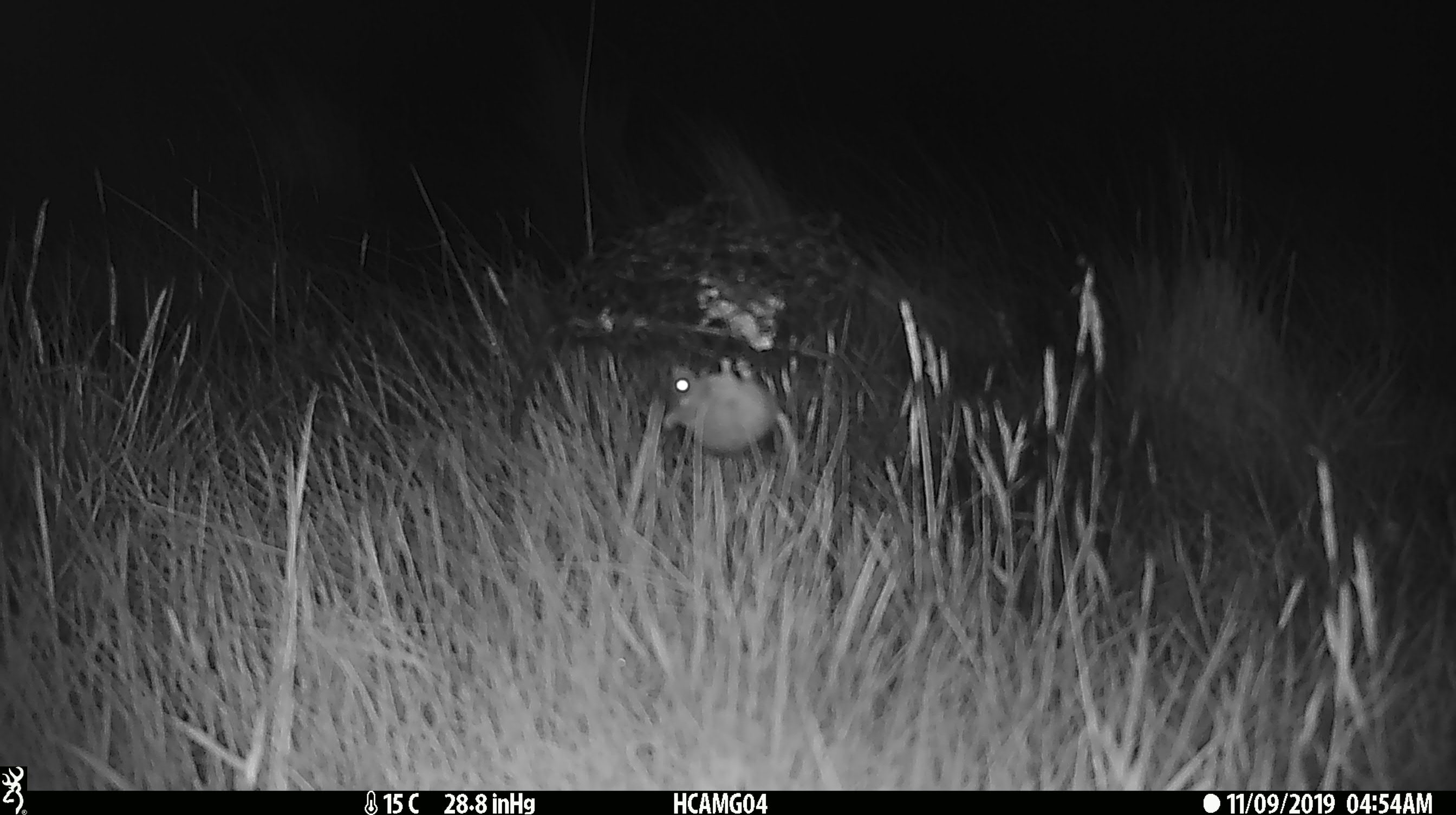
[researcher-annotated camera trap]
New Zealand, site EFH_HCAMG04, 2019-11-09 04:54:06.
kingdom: Animalia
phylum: Chordata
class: Mammalia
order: Rodentia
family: Muridae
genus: Mus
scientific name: Mus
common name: mouse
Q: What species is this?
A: Mouse (Mus).